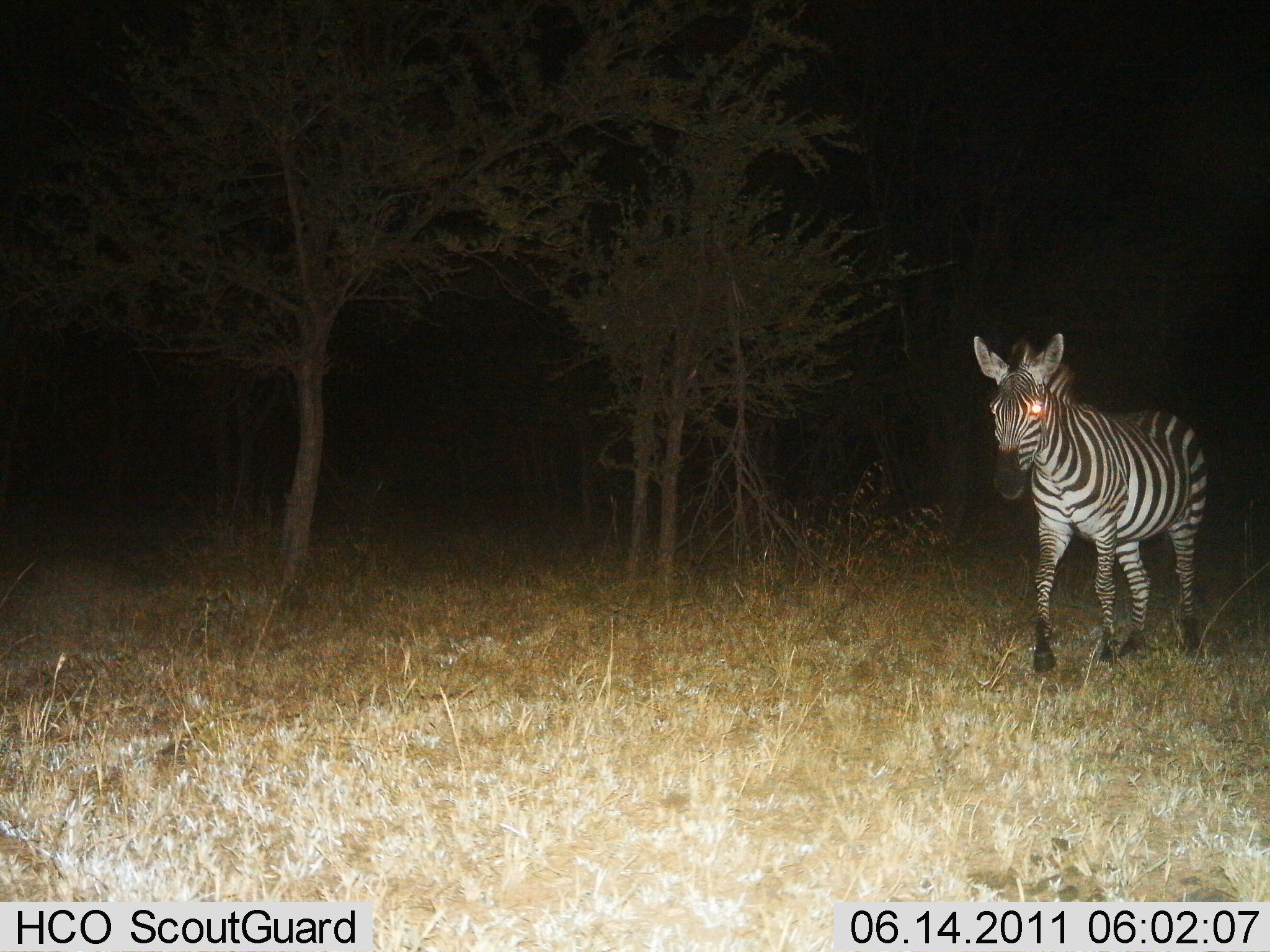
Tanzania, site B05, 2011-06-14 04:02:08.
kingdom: Animalia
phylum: Chordata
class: Mammalia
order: Perissodactyla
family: Equidae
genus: Equus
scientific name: Equus quagga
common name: plains zebra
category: zebra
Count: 1.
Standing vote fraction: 8%.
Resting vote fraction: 0%.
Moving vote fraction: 92%.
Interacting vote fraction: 0%.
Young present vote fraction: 0%.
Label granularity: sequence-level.